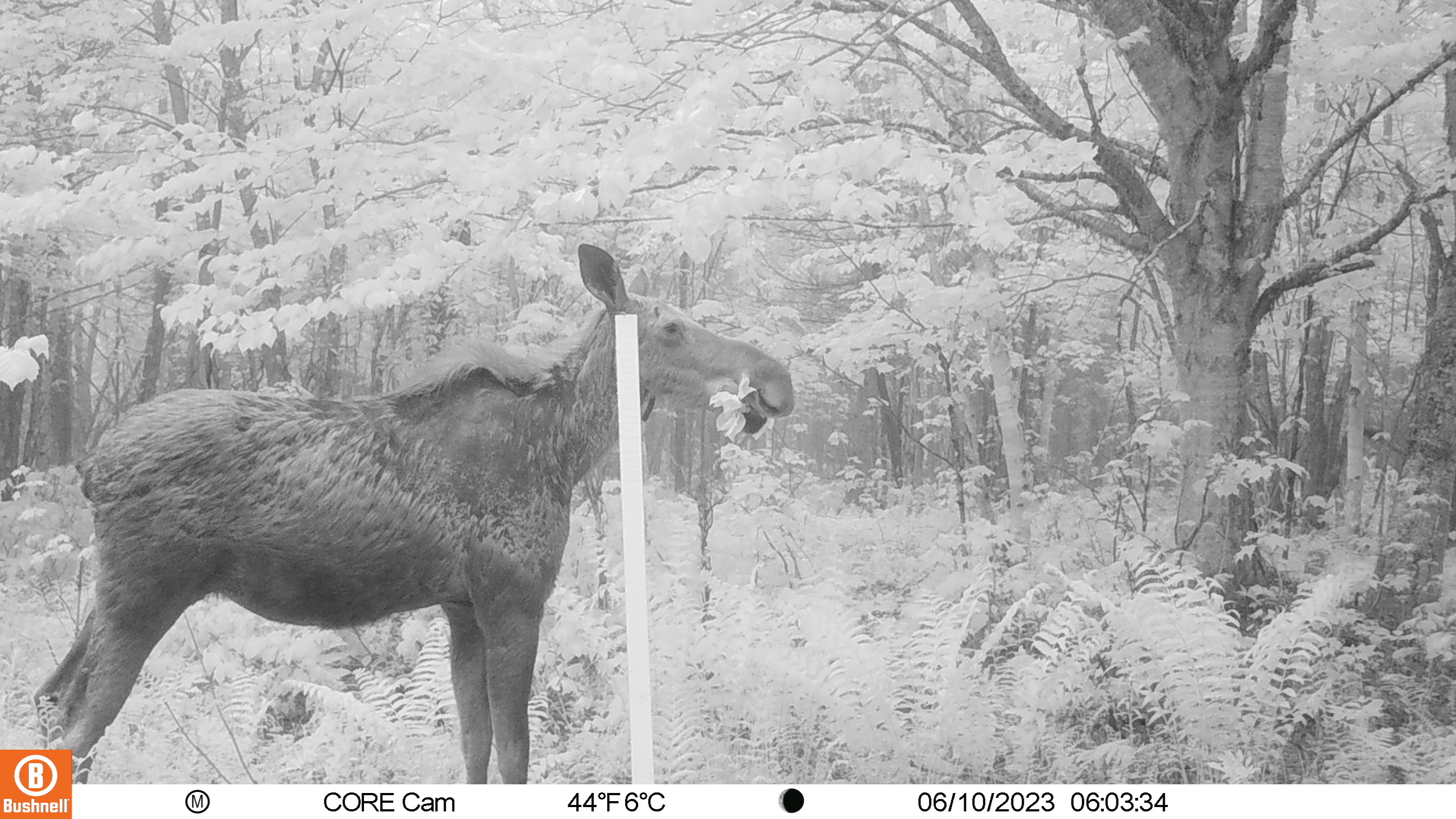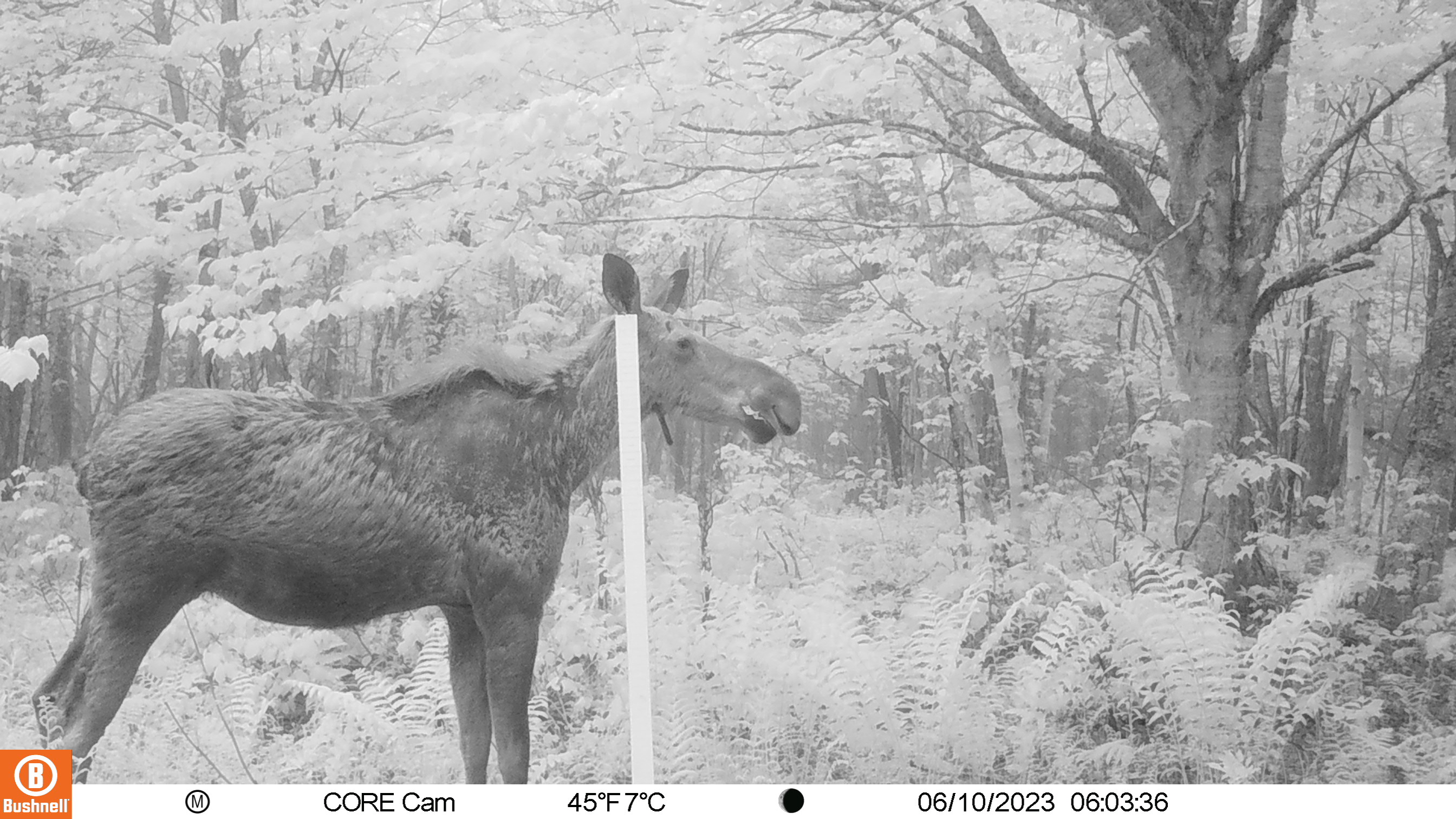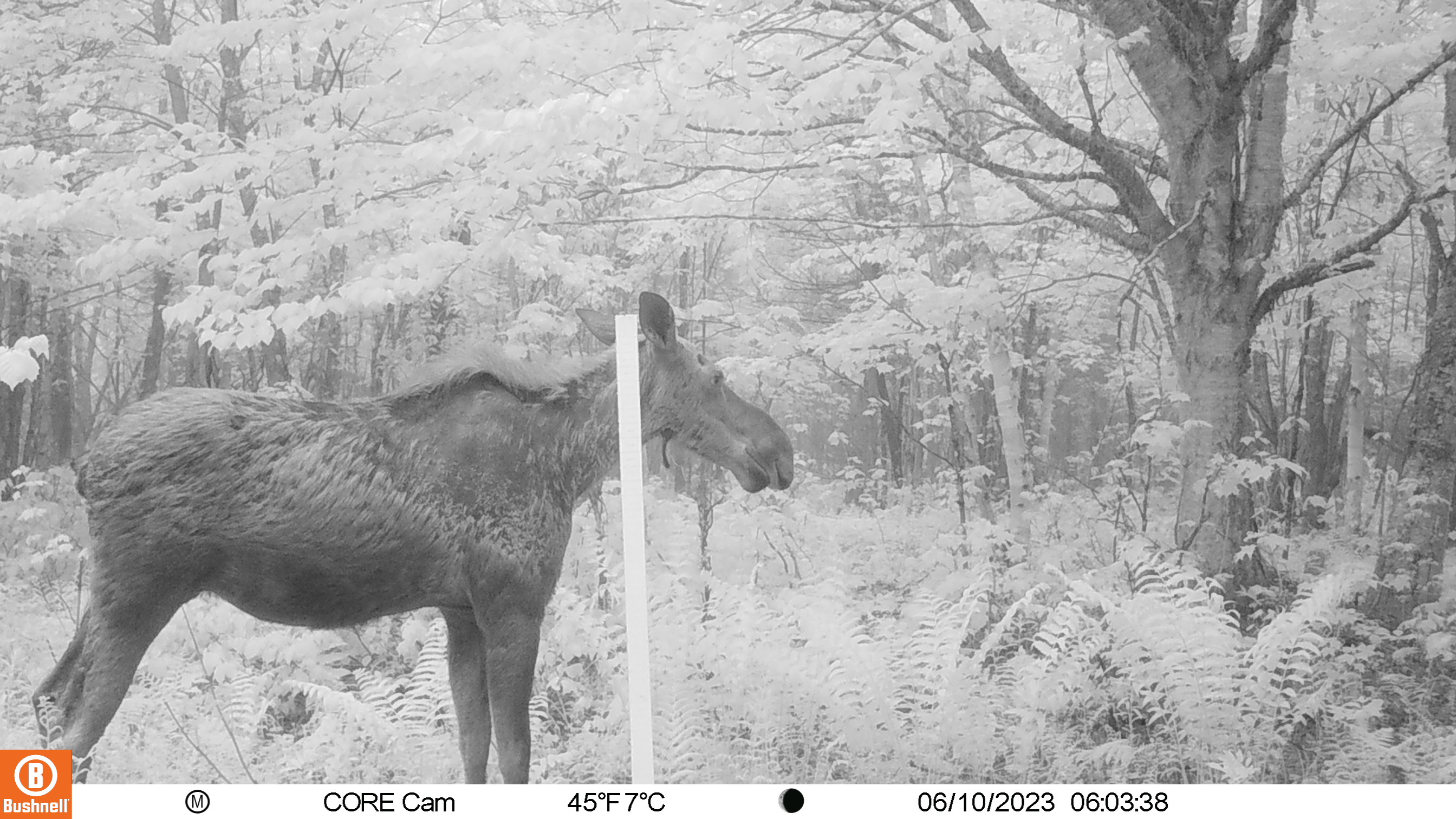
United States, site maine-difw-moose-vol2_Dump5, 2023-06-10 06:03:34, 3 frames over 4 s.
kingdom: Animalia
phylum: Chordata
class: Mammalia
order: Artiodactyla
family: Cervidae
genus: Alces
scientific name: Alces alces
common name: moose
Moose (Alces alces).